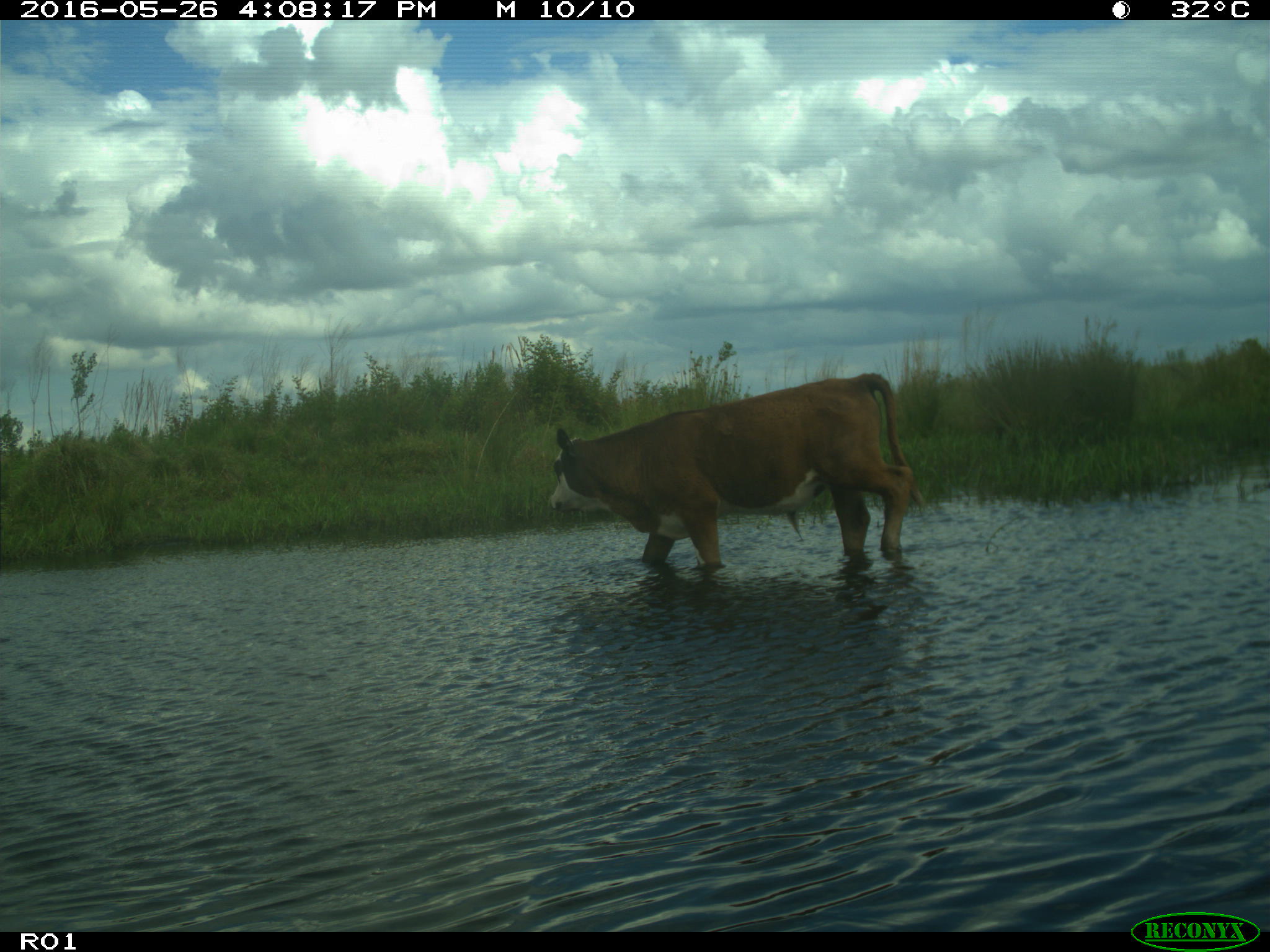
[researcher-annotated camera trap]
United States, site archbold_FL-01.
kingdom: Animalia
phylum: Chordata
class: Mammalia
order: Artiodactyla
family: Bovidae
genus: Bos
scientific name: Bos taurus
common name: domestic cow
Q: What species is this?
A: Bos taurus (domestic cow).